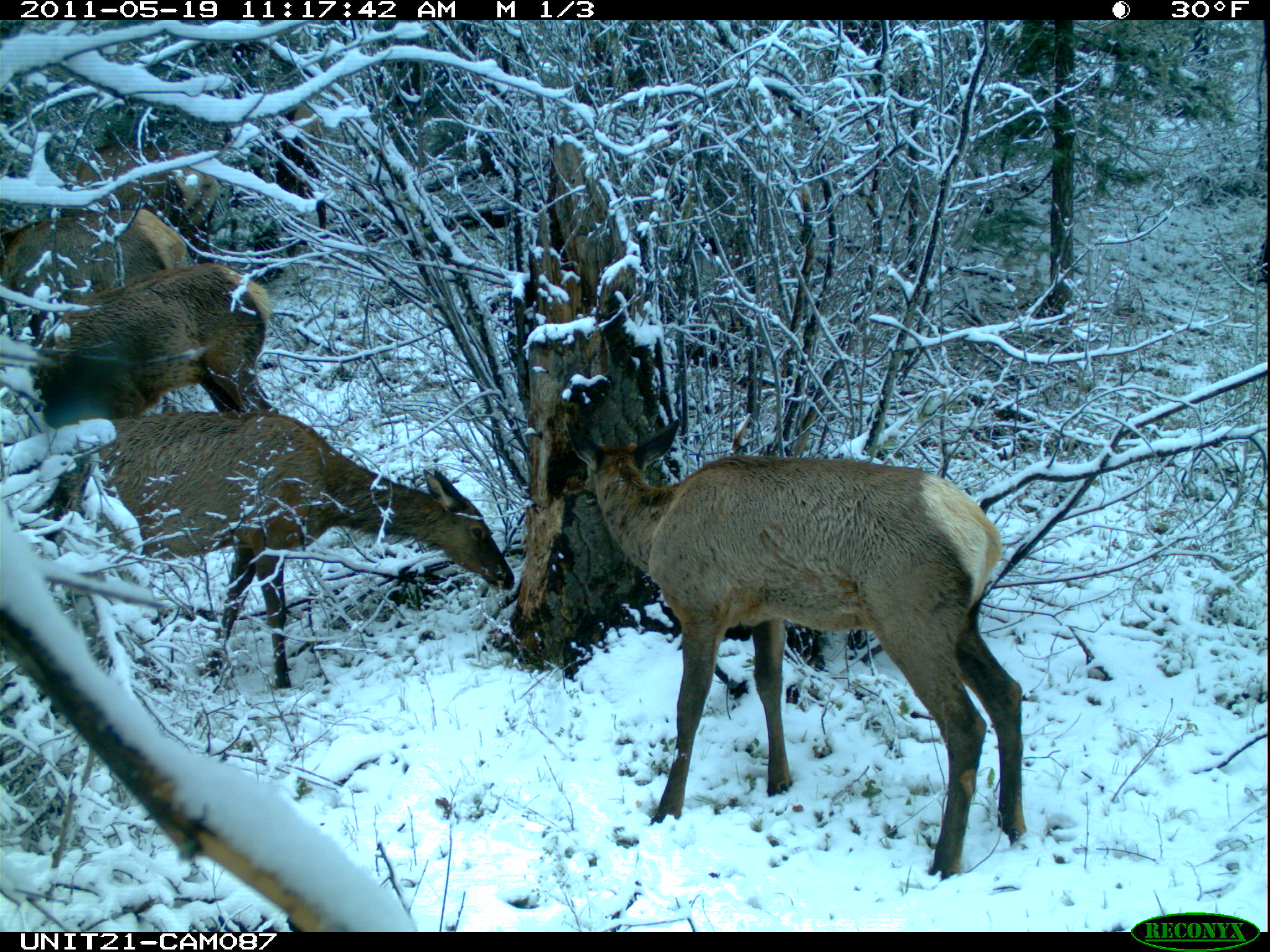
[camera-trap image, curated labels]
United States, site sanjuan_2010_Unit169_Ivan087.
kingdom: Animalia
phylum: Chordata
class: Mammalia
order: Artiodactyla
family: Cervidae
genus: Cervus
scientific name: Cervus elaphus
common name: red deer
Cervus elaphus (red deer).